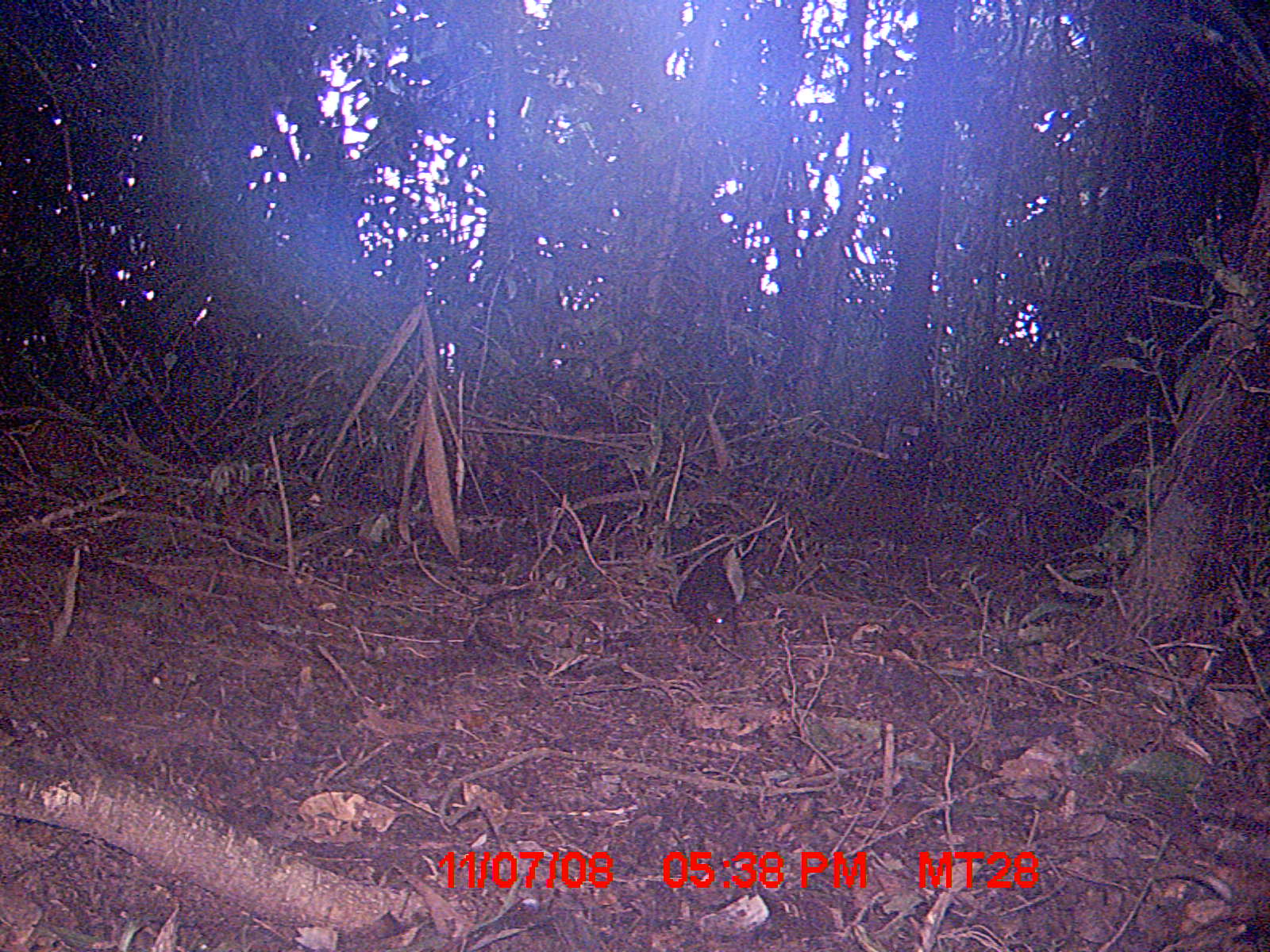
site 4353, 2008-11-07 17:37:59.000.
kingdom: Animalia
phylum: Chordata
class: Aves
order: Cuculiformes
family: Cuculidae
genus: Coua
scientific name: Coua serriana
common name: red-breasted coua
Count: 3.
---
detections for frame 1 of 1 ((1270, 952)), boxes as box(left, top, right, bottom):
coua serriana: box(677, 548, 738, 636)